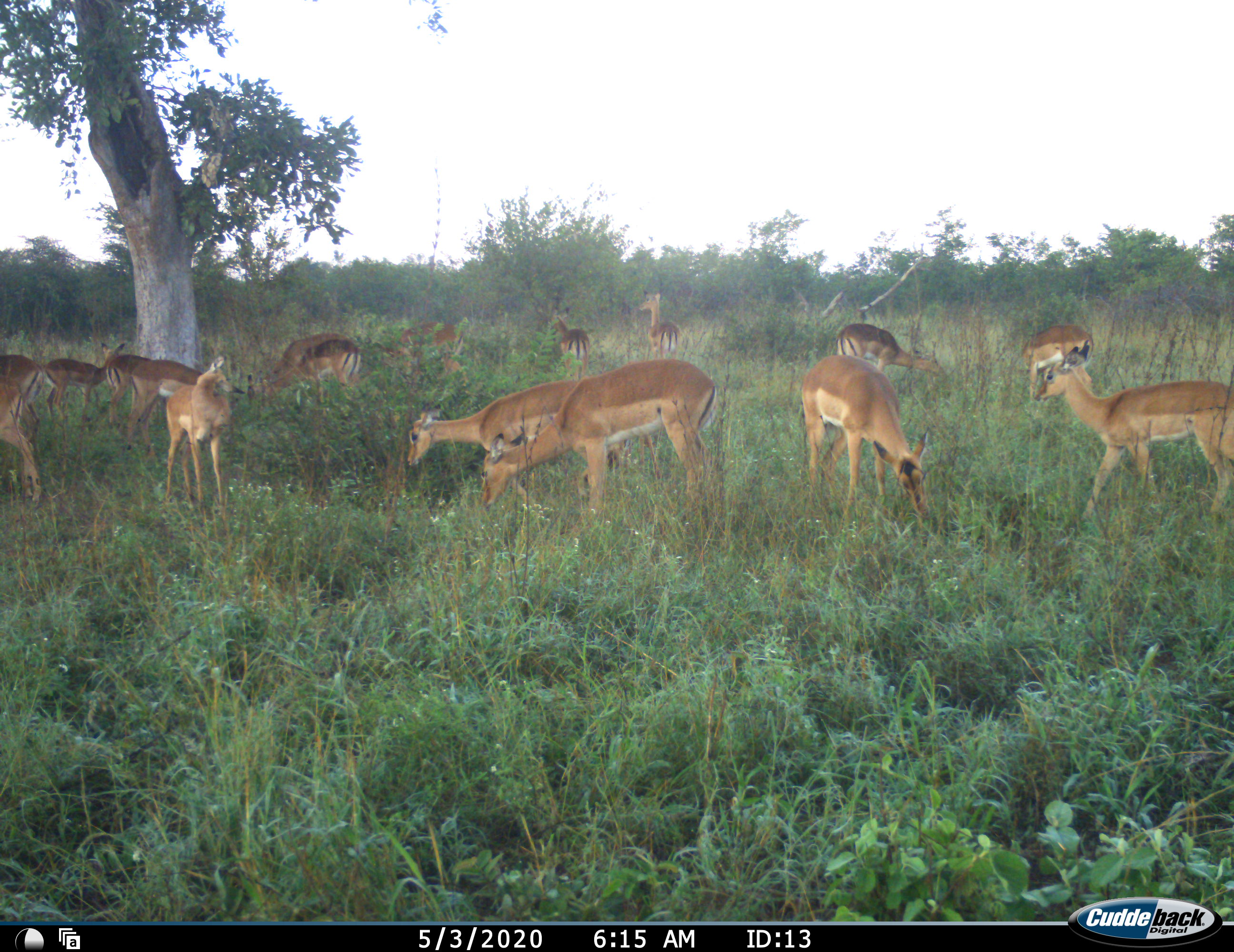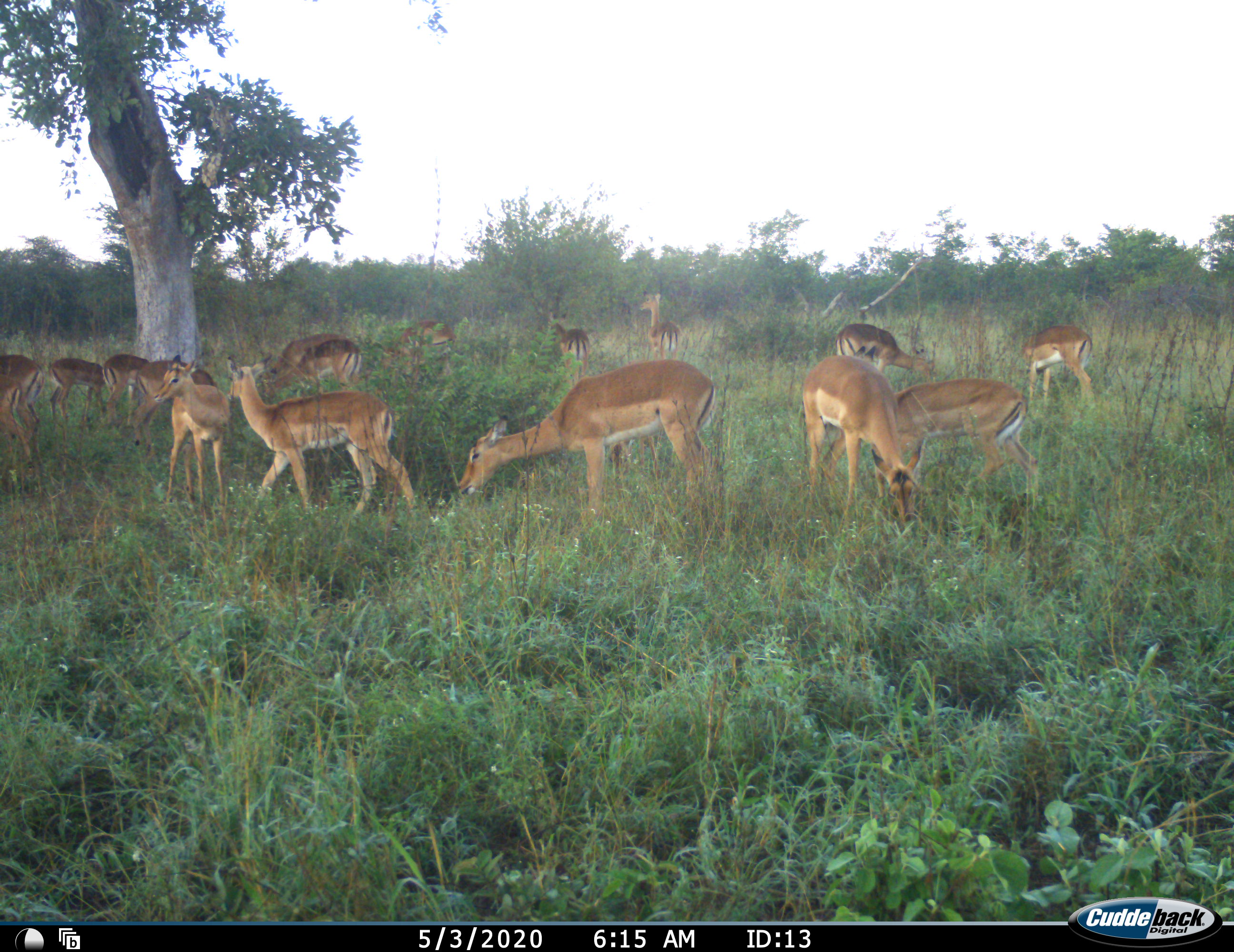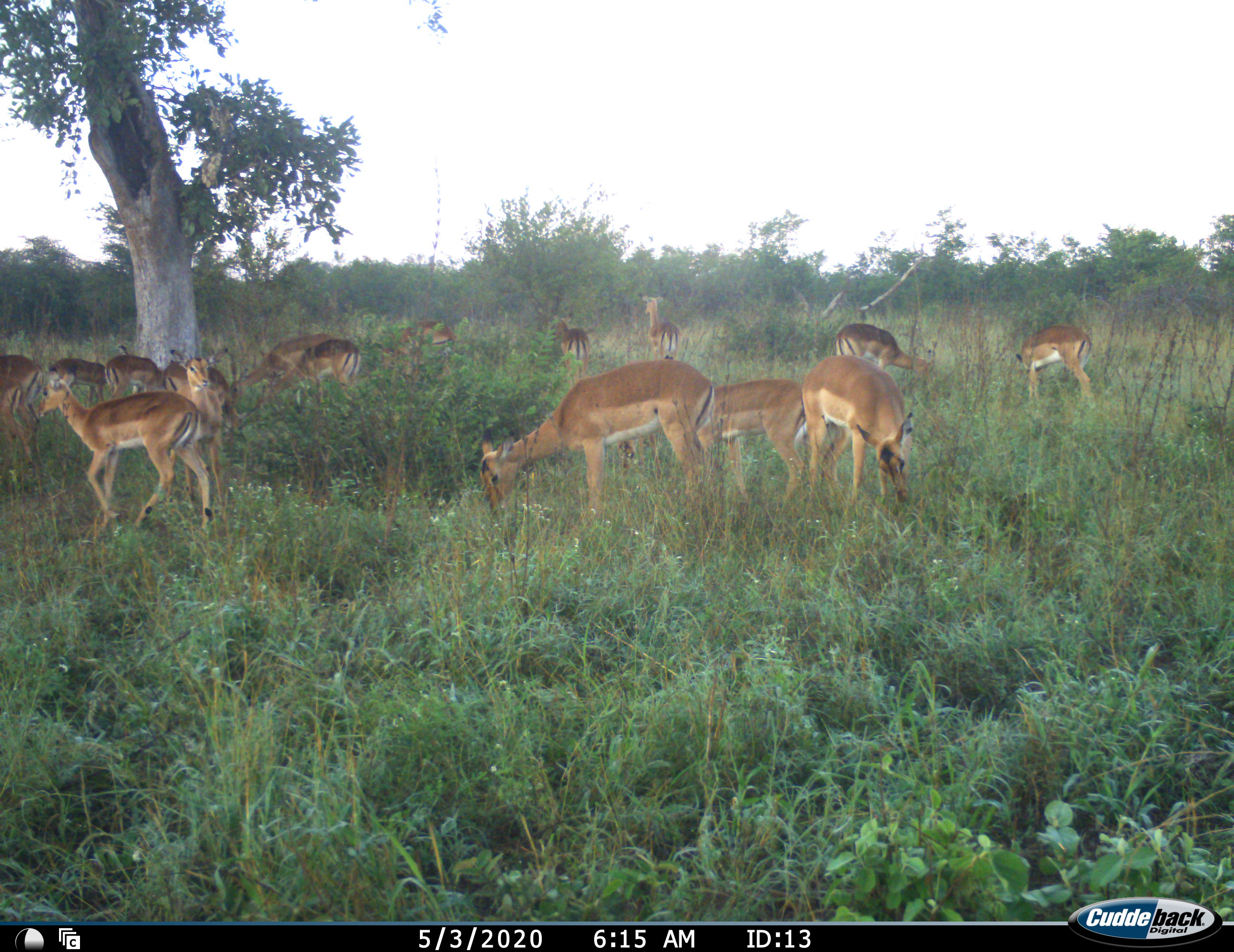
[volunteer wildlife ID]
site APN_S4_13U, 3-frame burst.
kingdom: Animalia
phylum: Chordata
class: Mammalia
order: Artiodactyla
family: Bovidae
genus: Aepyceros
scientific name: Aepyceros melampus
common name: impala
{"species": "impala (Aepyceros melampus)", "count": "11-50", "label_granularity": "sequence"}